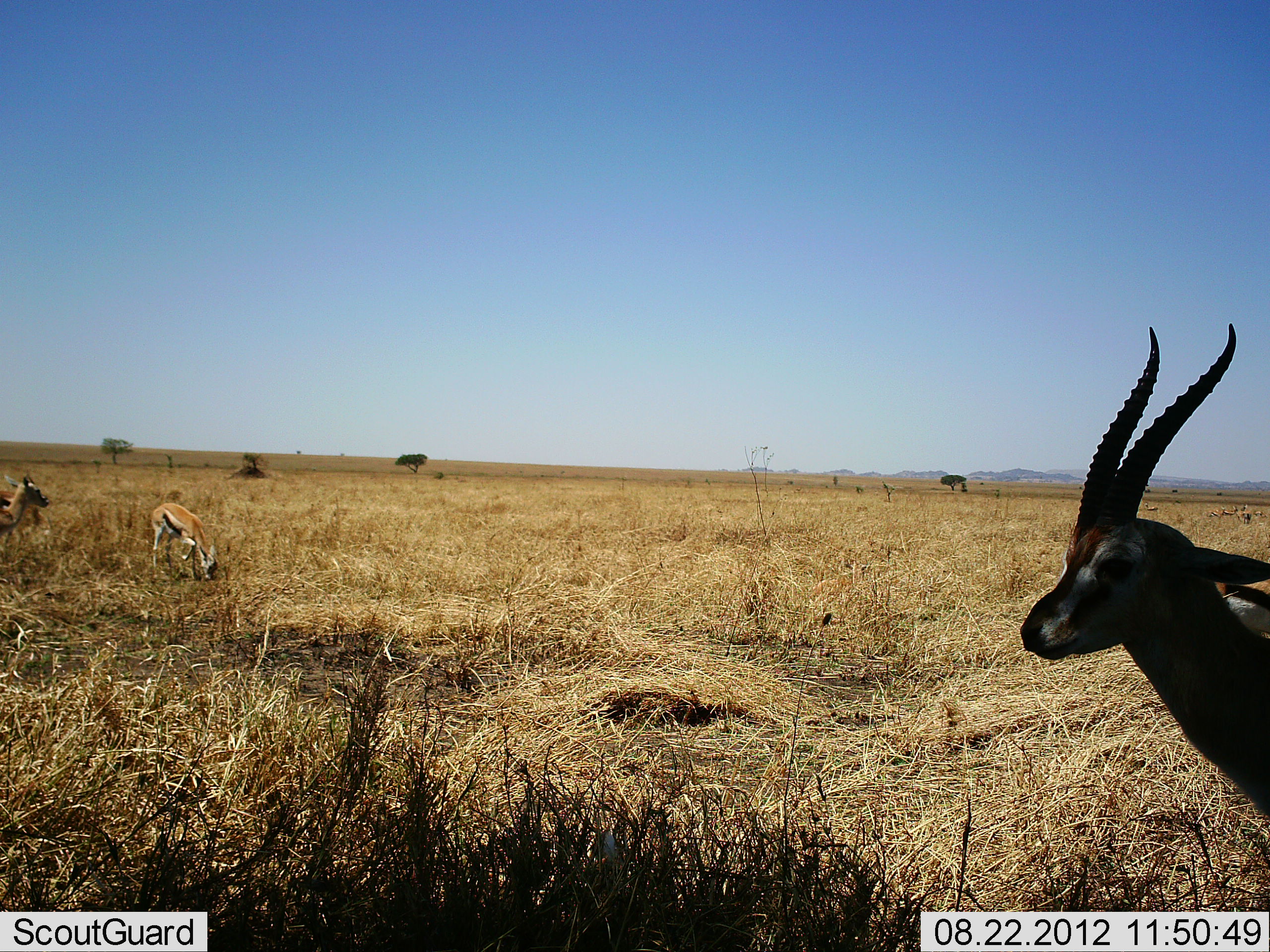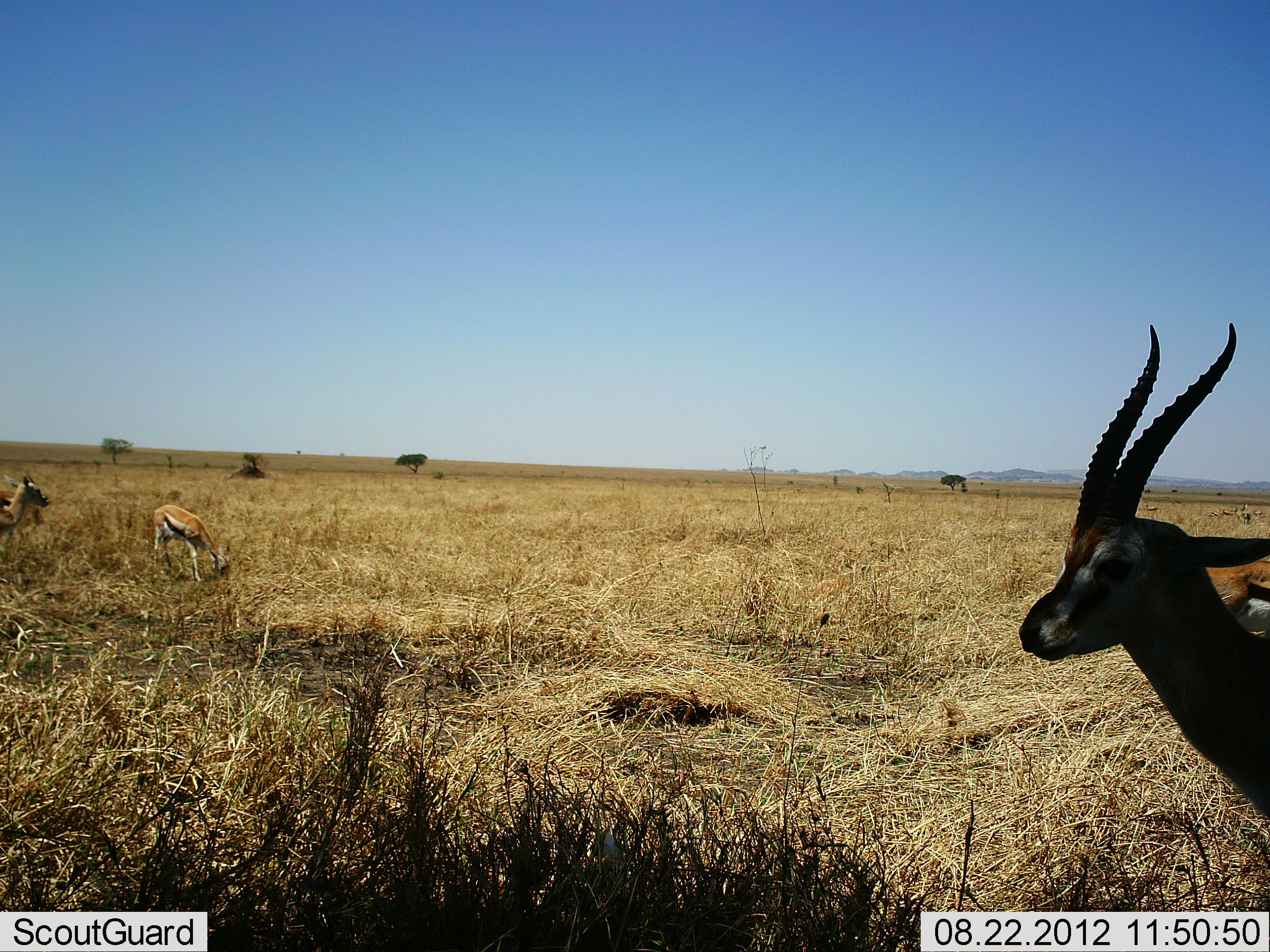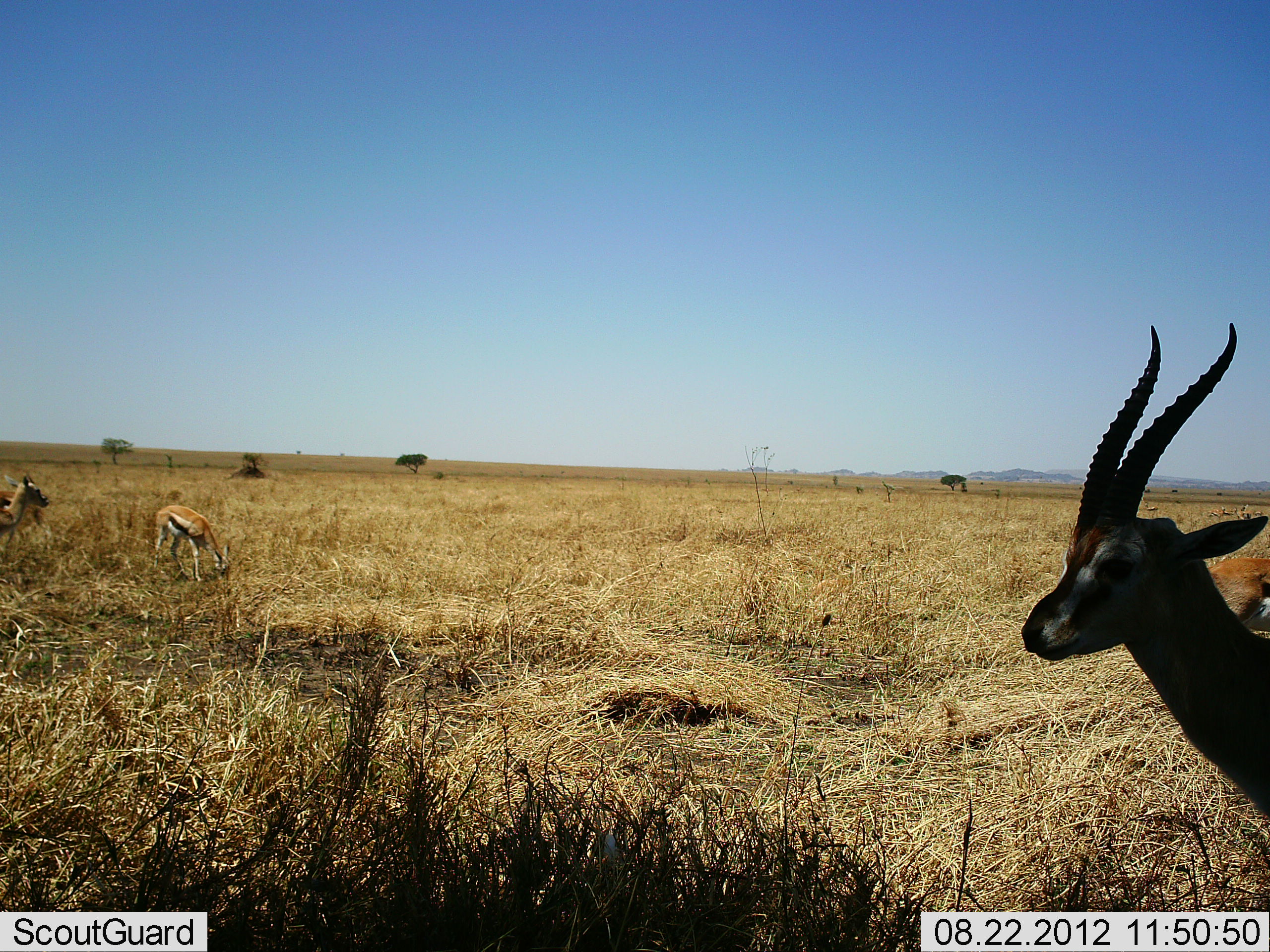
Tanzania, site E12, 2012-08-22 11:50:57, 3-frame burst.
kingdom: Animalia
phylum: Chordata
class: Mammalia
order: Artiodactyla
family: Bovidae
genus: Eudorcas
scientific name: Eudorcas thomsonii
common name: thomson's gazelle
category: gazellethomsons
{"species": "gazellethomsons (thomson's gazelle) (Eudorcas thomsonii)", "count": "5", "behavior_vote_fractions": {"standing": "90%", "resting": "0%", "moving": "0%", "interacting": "0%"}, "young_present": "0%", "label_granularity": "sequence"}